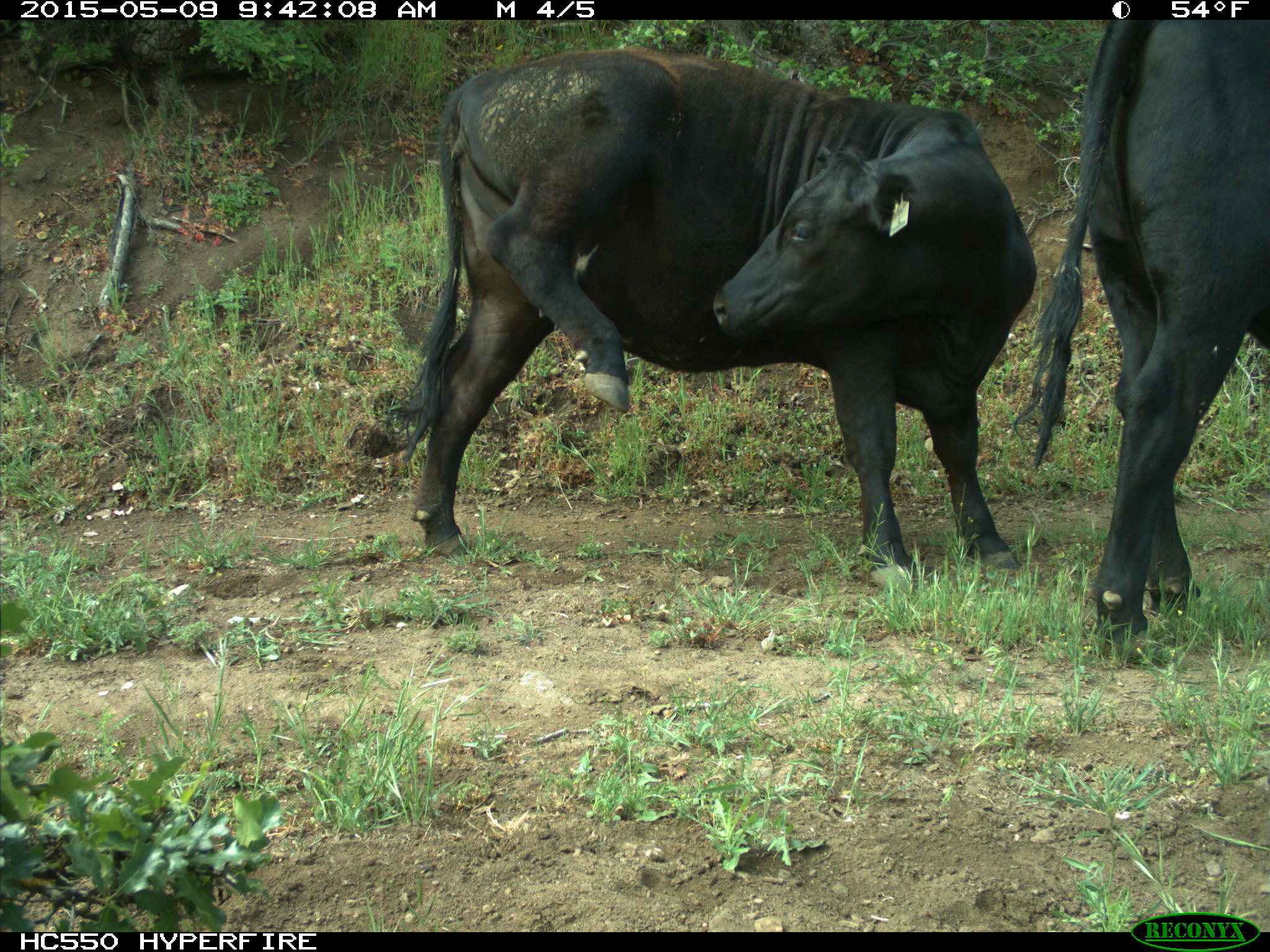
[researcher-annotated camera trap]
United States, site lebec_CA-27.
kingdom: Animalia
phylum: Chordata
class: Mammalia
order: Artiodactyla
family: Bovidae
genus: Bos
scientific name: Bos taurus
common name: domestic cow